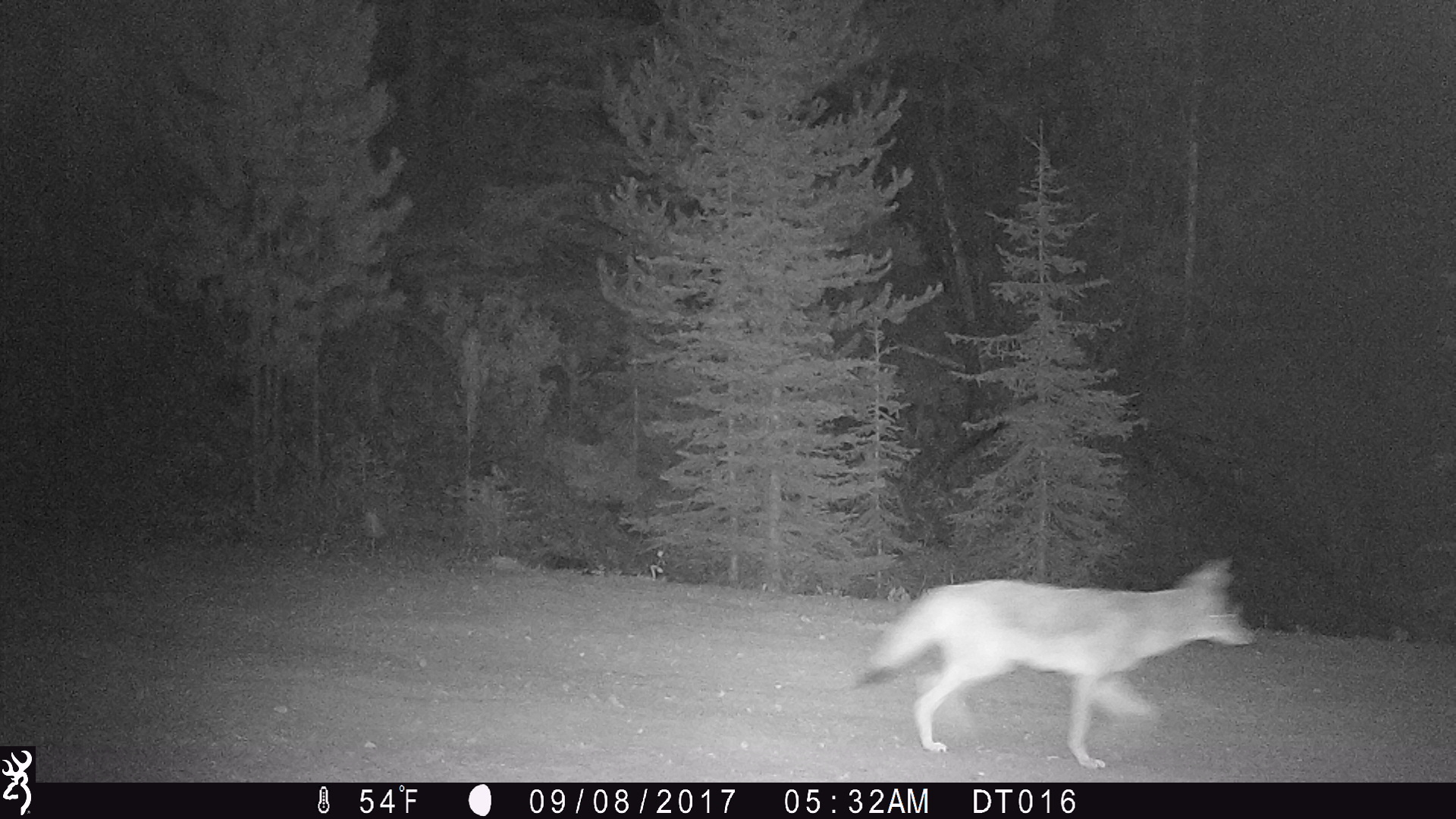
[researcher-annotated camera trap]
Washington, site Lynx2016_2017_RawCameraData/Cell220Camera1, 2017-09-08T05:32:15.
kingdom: Animalia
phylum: Chordata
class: Mammalia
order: Carnivora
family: Canidae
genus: Canis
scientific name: Canis latrans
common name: coyote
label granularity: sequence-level